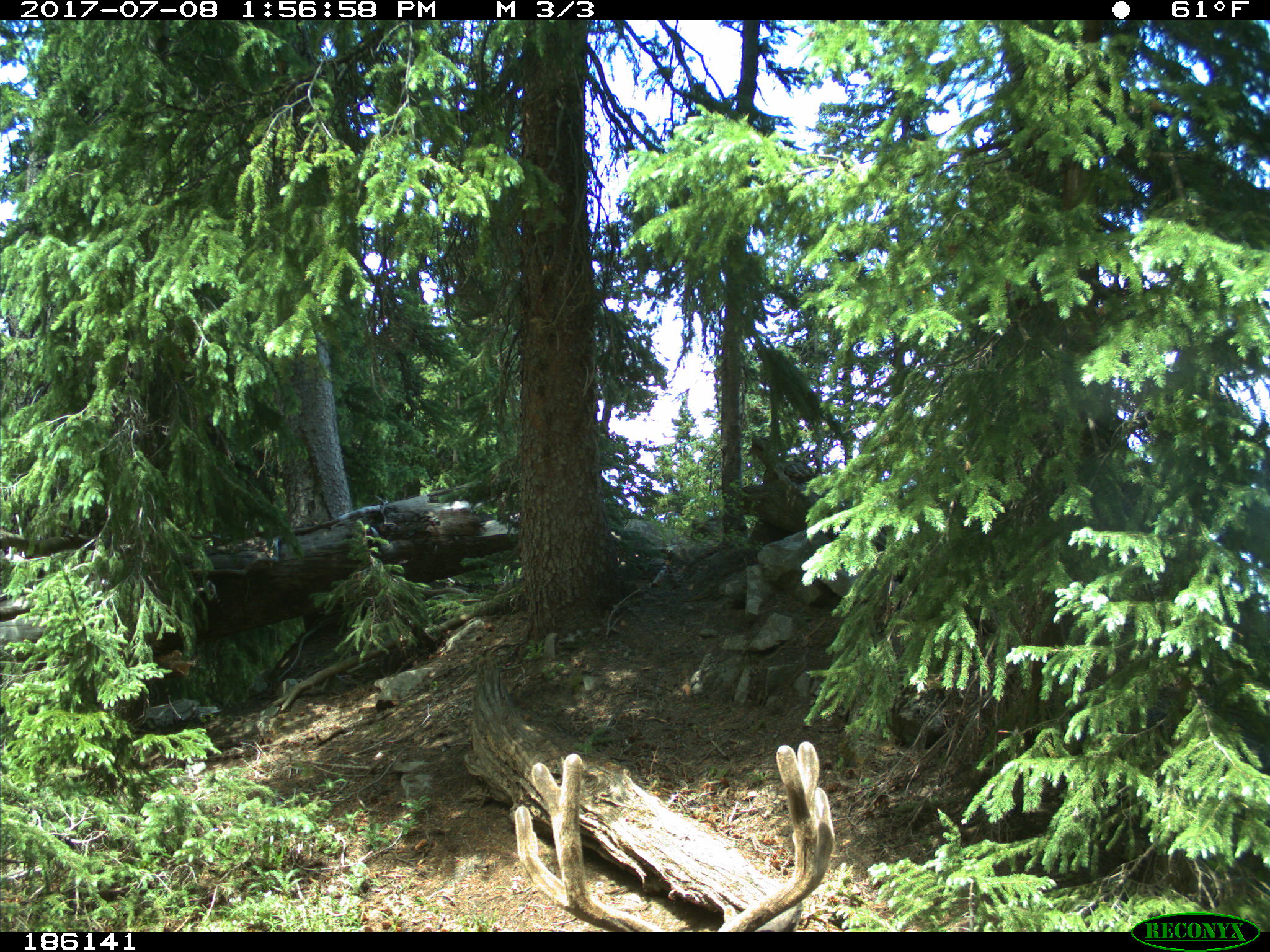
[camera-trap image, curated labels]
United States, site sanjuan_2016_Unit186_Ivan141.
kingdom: Animalia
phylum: Chordata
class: Mammalia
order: Artiodactyla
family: Cervidae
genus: Odocoileus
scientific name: Odocoileus hemionus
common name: mule deer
Odocoileus hemionus (mule deer).